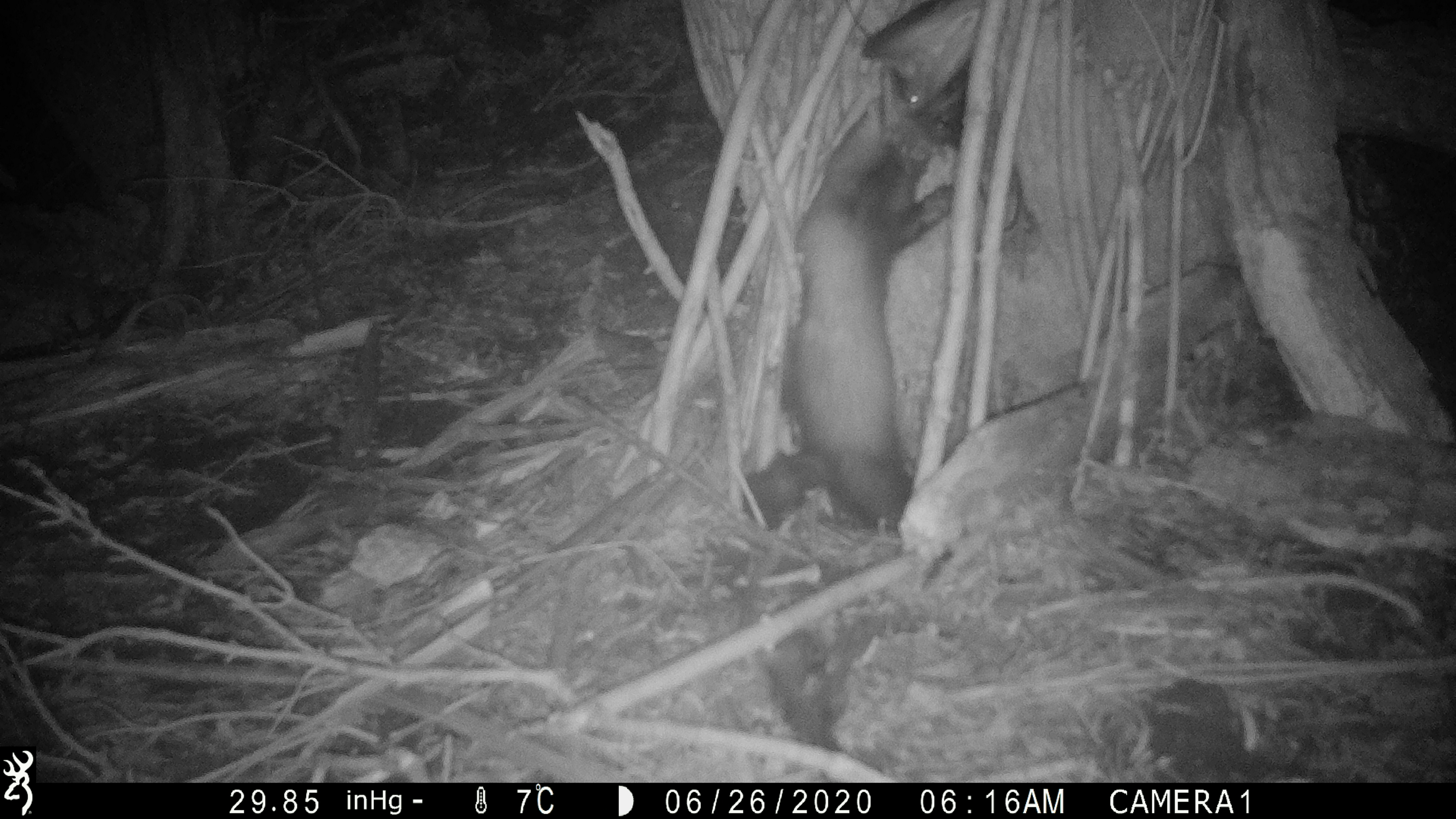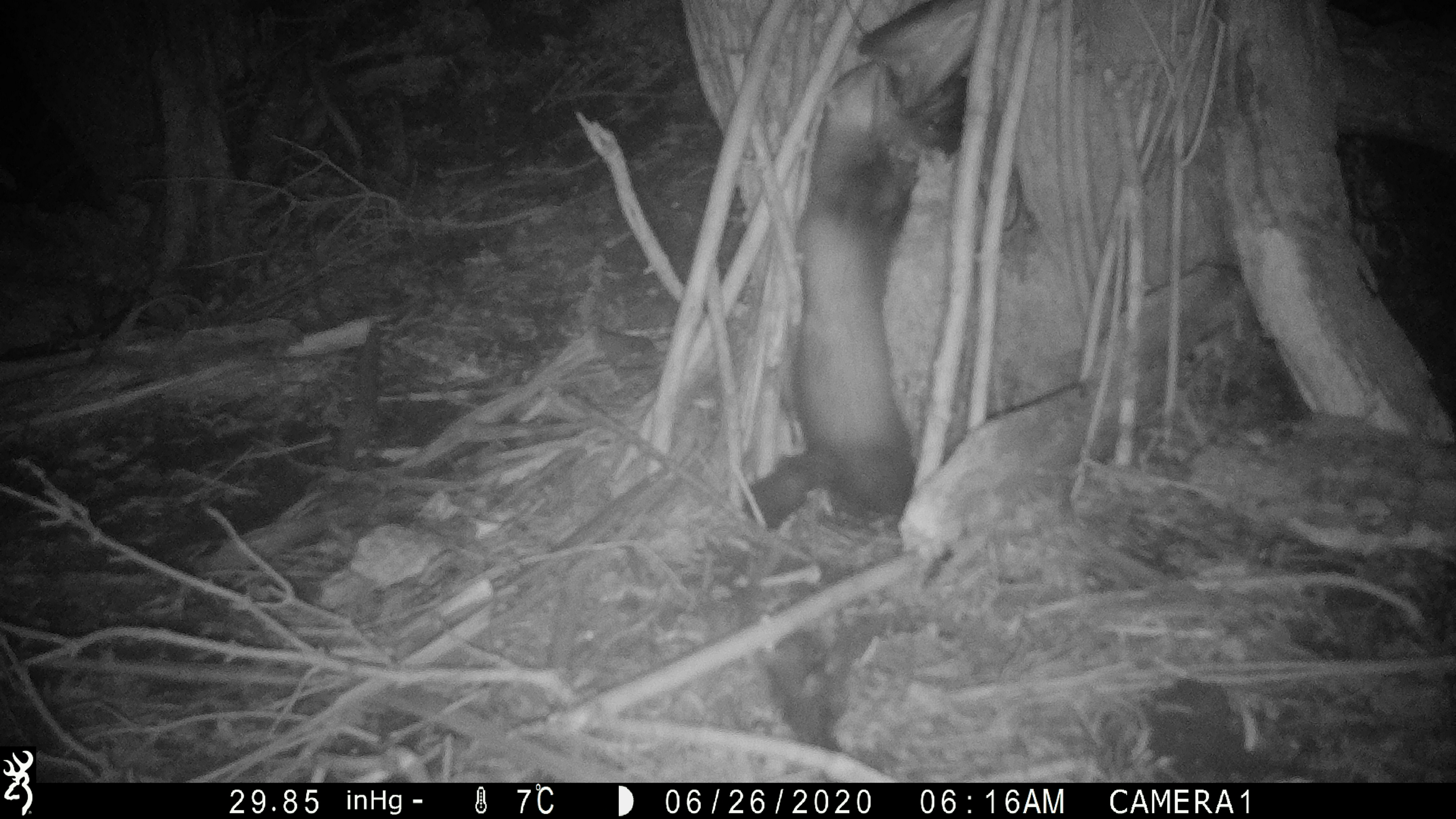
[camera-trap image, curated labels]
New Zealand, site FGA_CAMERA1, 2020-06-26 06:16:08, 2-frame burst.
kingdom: Animalia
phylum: Chordata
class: Mammalia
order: Carnivora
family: Mustelidae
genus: Mustela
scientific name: Mustela furo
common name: ferret